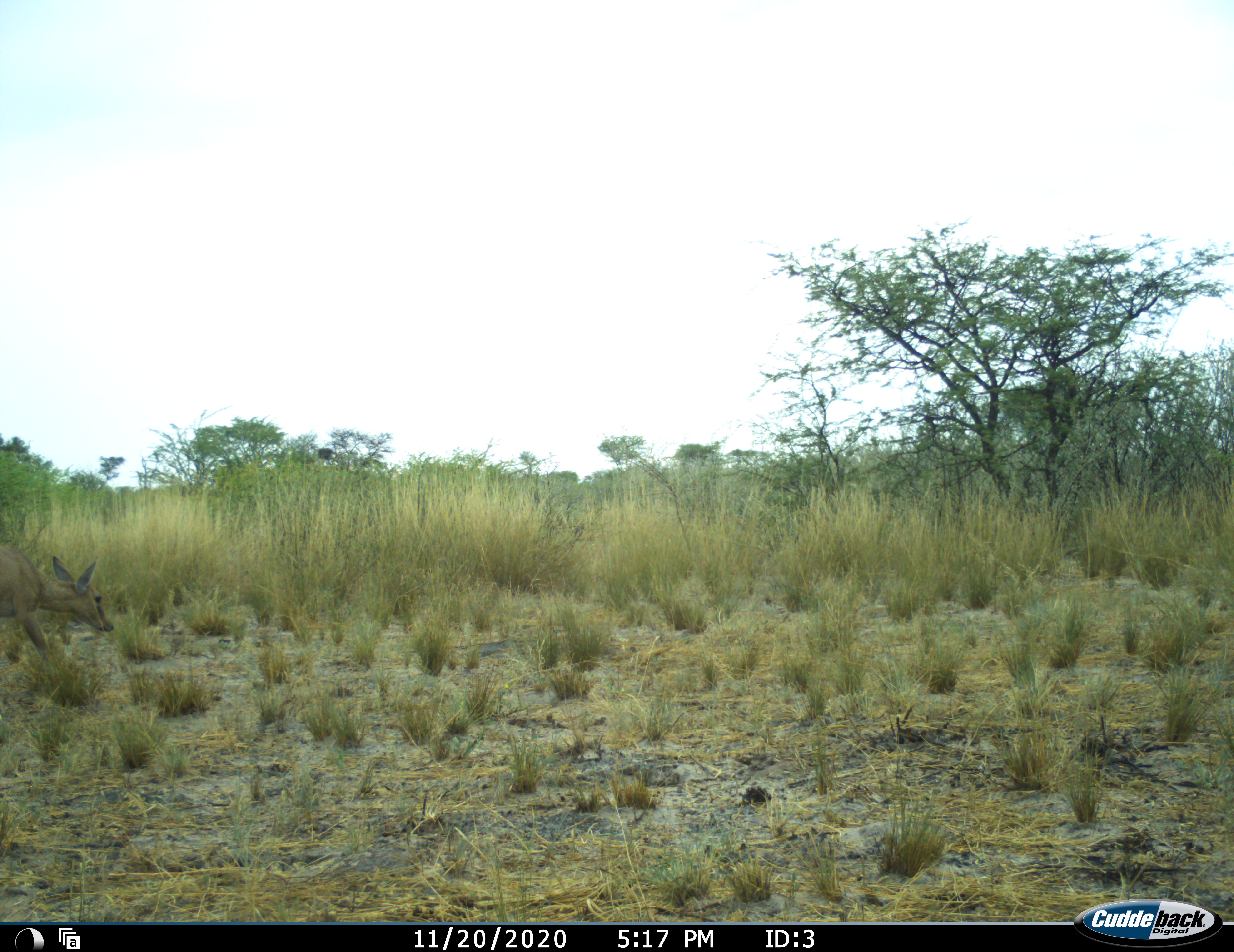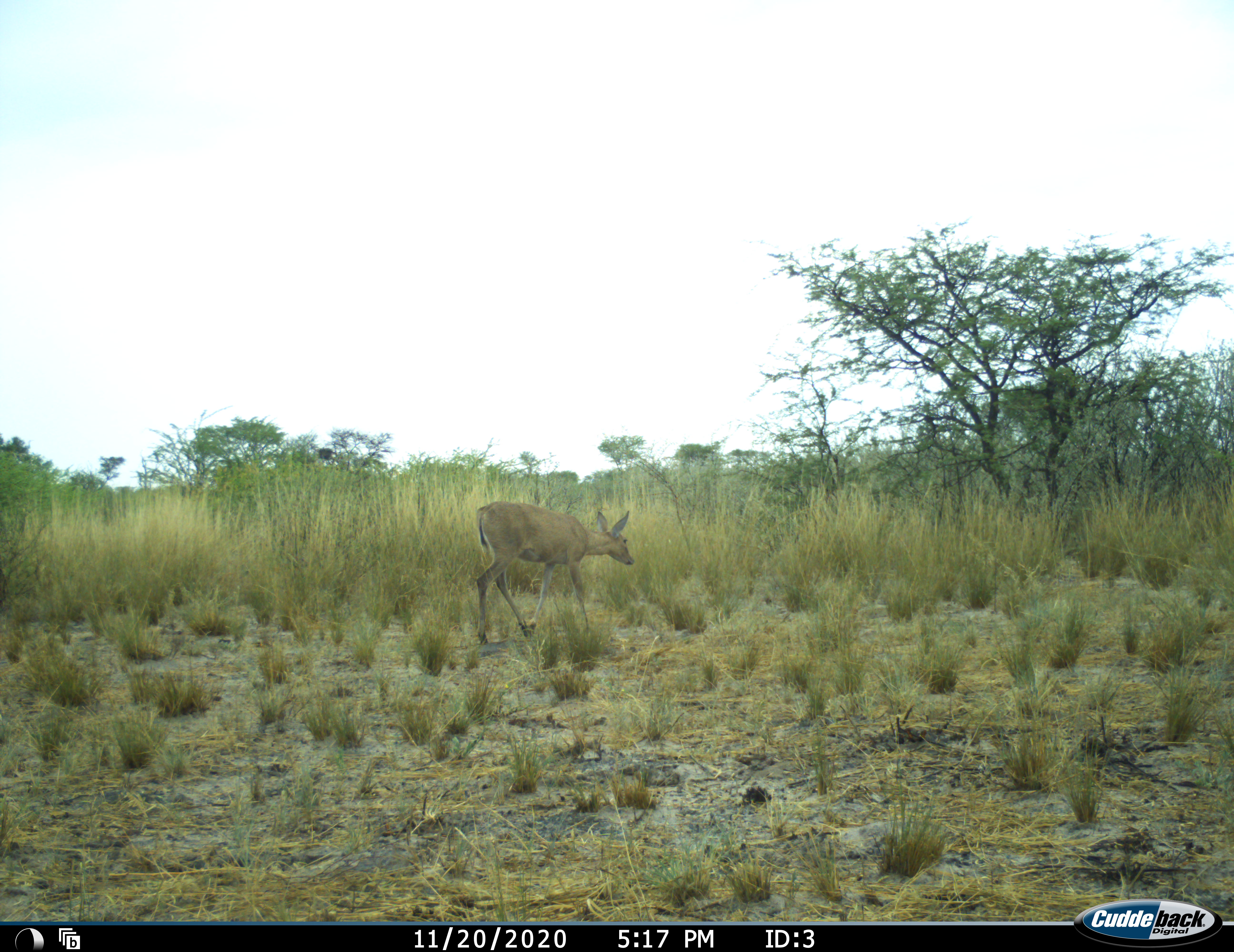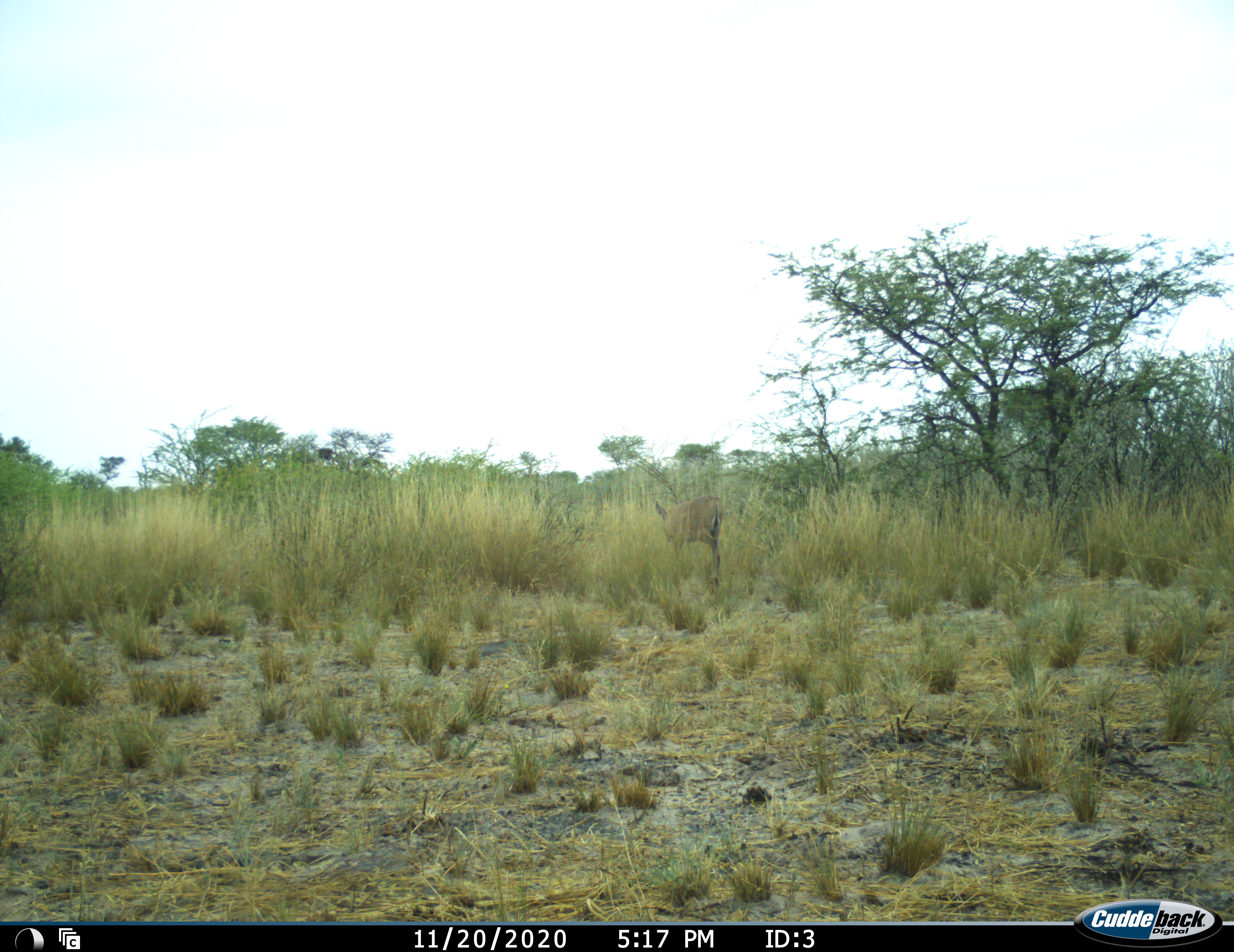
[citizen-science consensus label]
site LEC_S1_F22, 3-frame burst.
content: unidentified animal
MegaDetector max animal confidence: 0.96